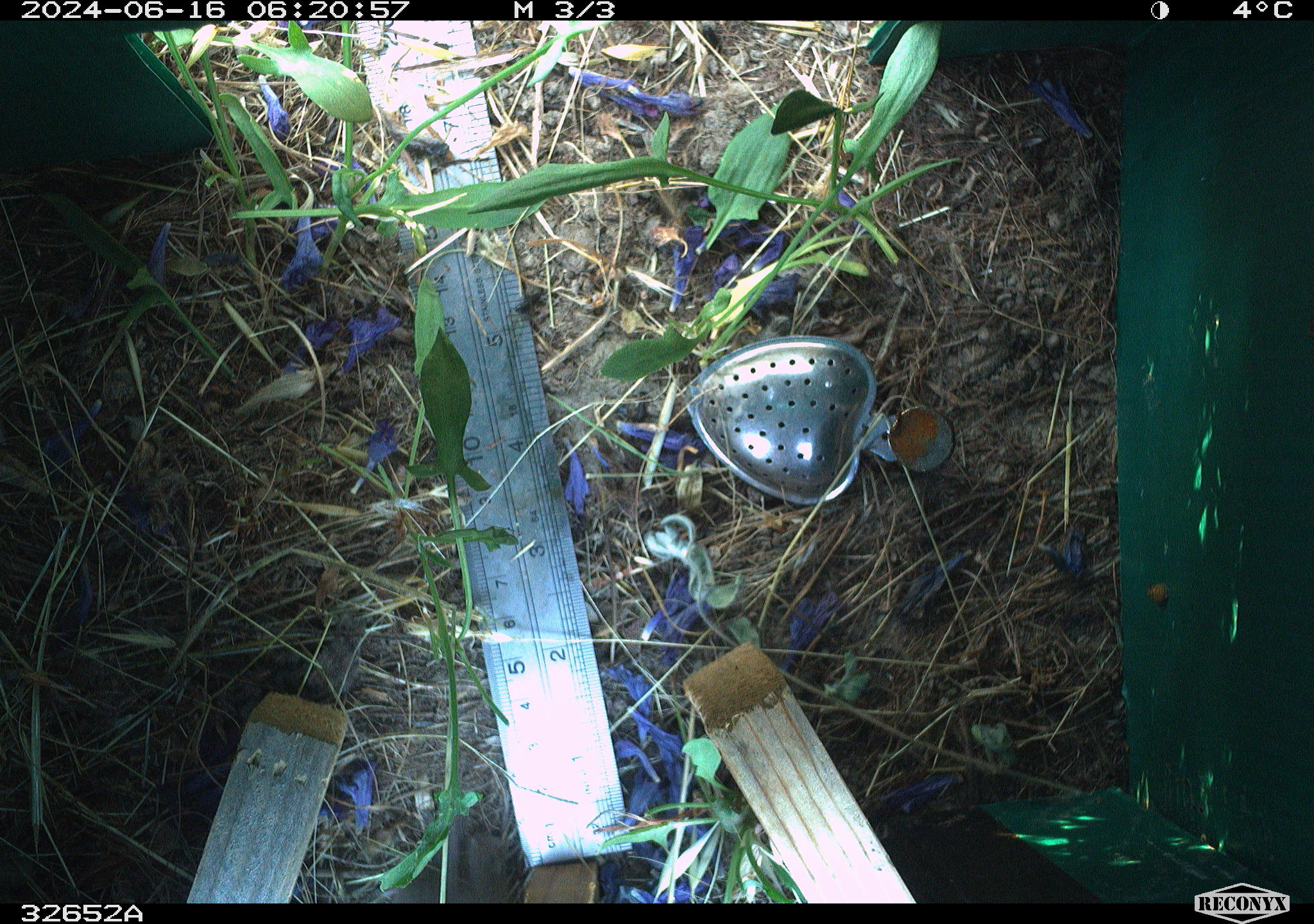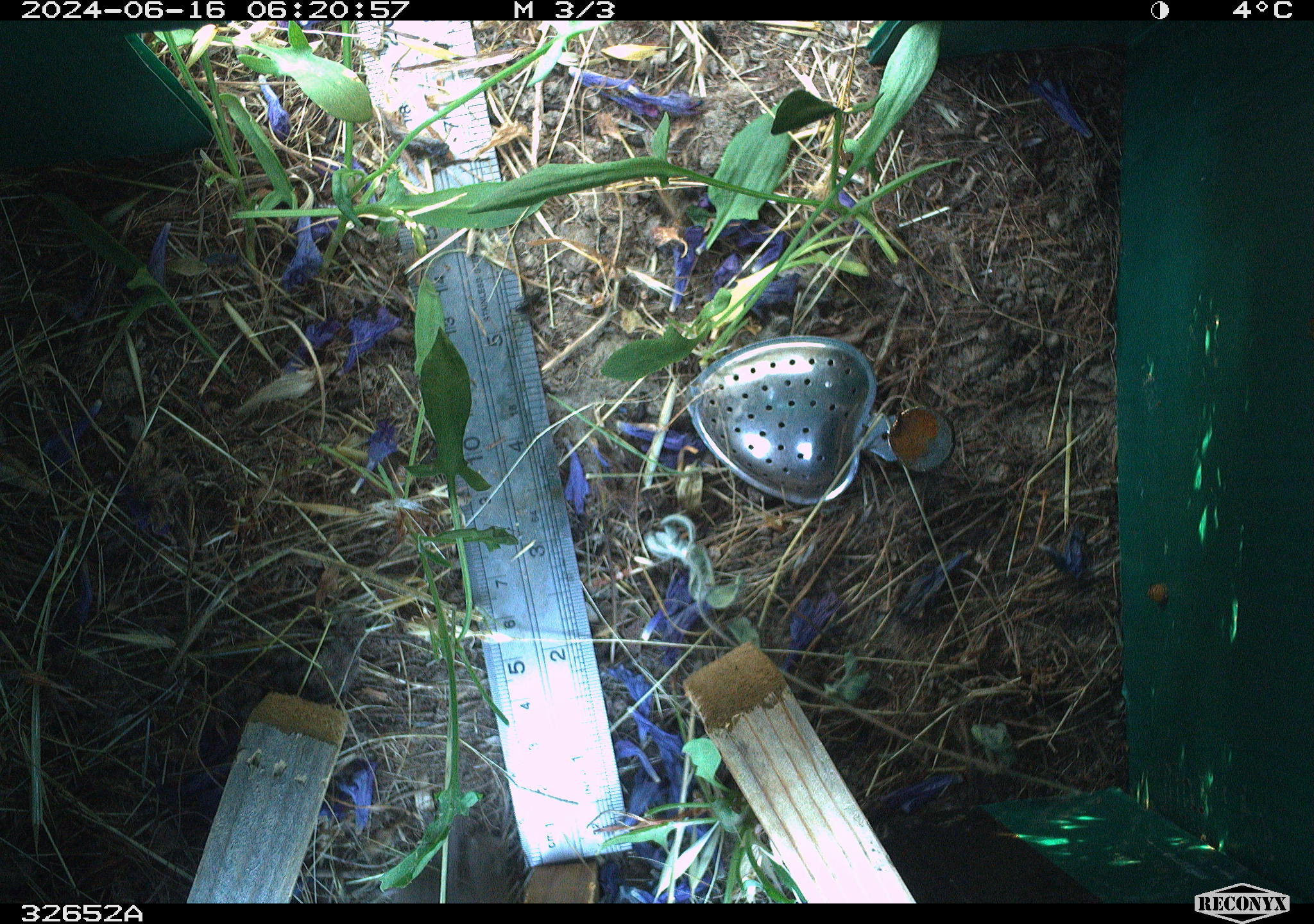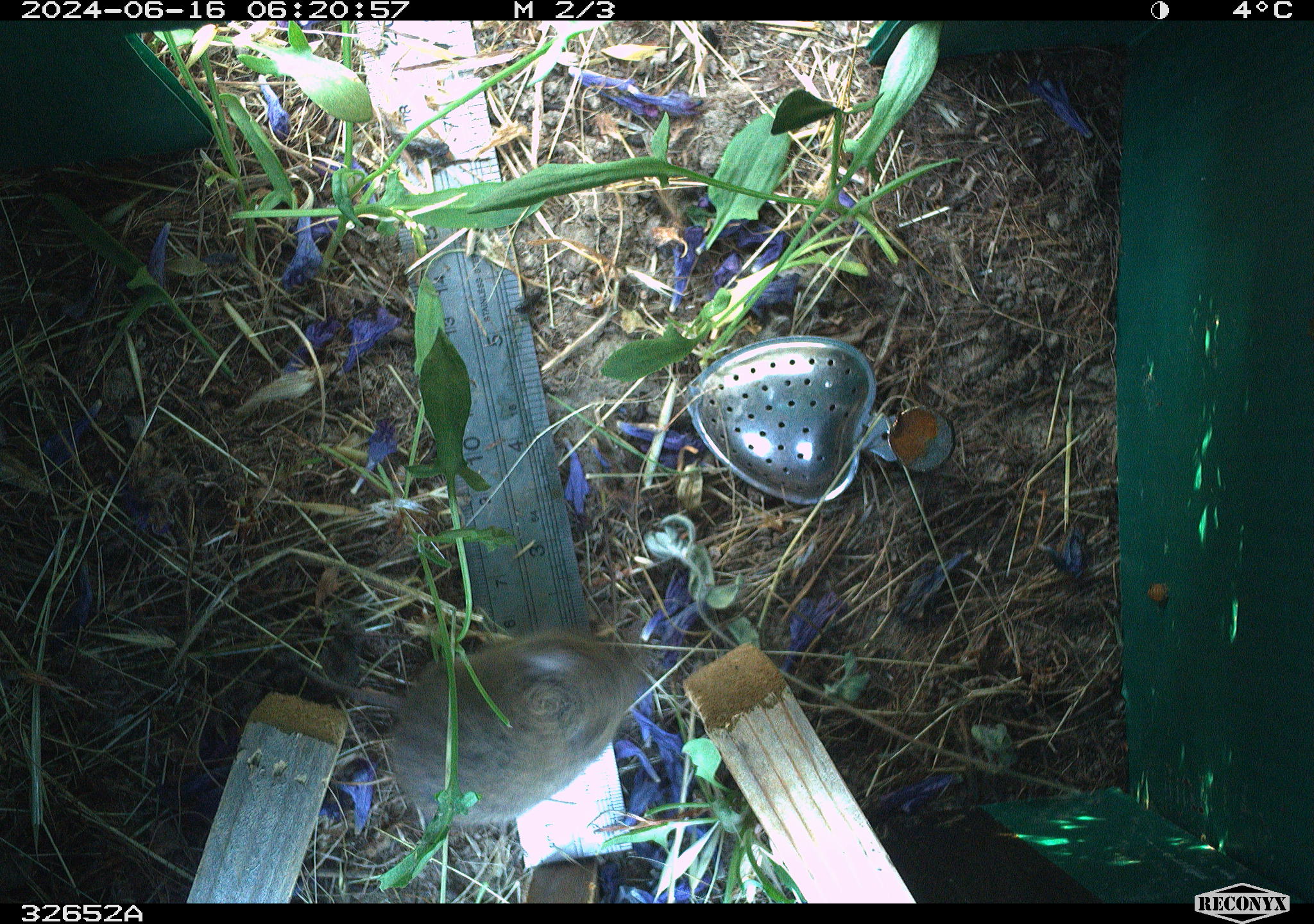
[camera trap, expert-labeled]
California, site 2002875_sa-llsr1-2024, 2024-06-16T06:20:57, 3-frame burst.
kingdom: Animalia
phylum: Chordata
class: Mammalia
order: Rodentia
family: Cricetidae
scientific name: Arvicolinae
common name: voles, lemmings, and muskrats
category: arvicolinae subfamily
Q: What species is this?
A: Arvicolinae subfamily (voles, lemmings, and muskrats) (Arvicolinae).